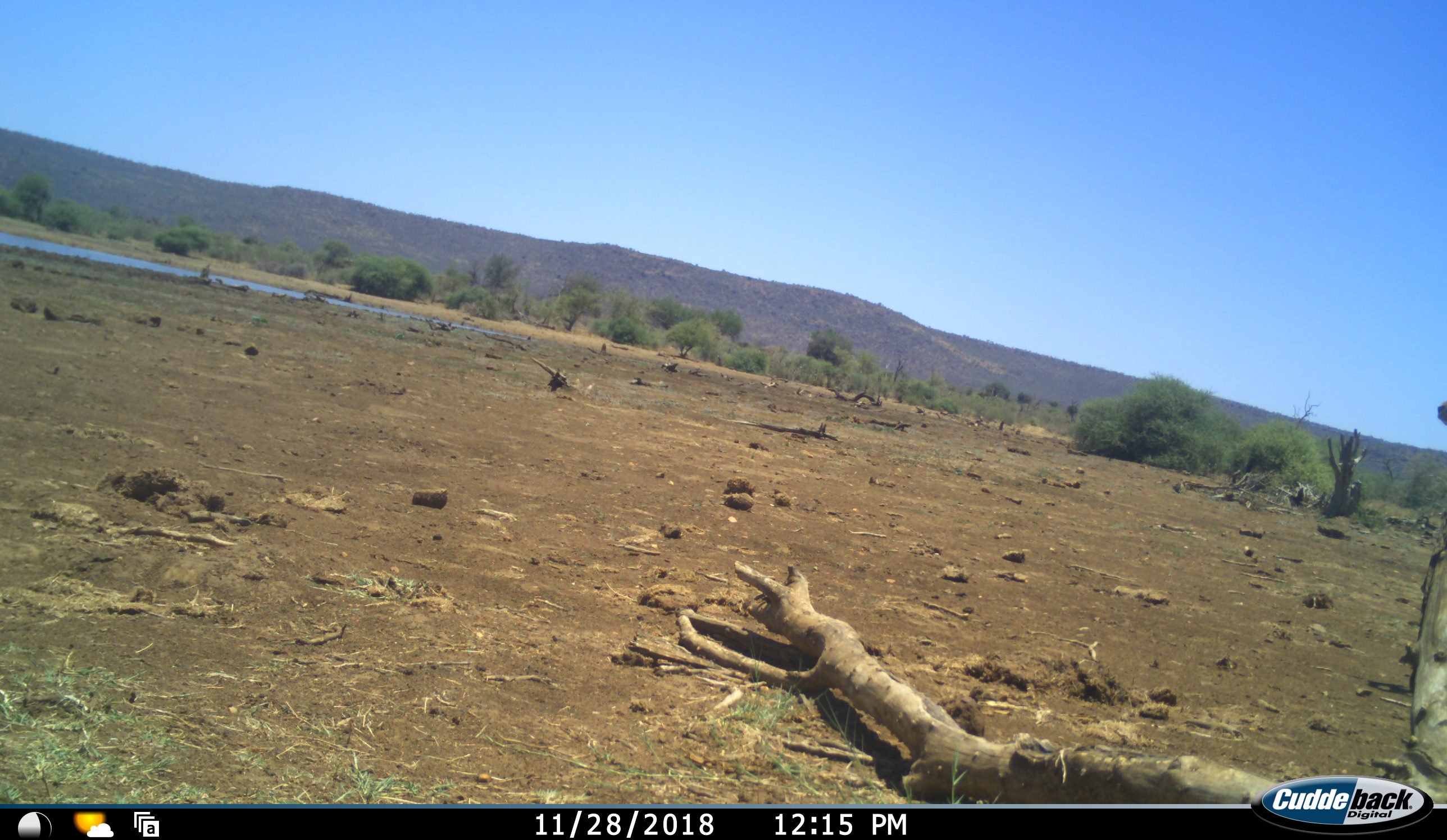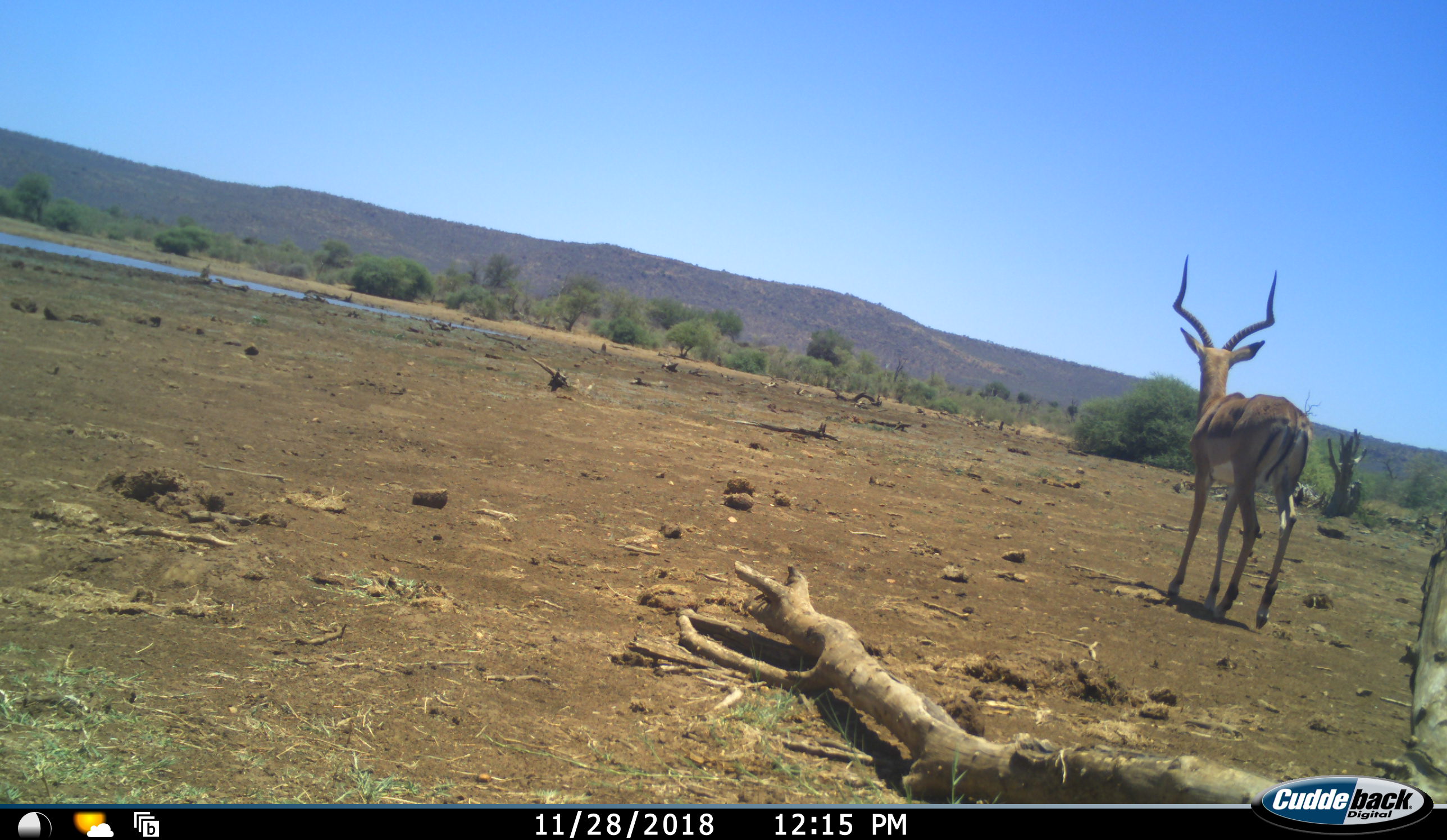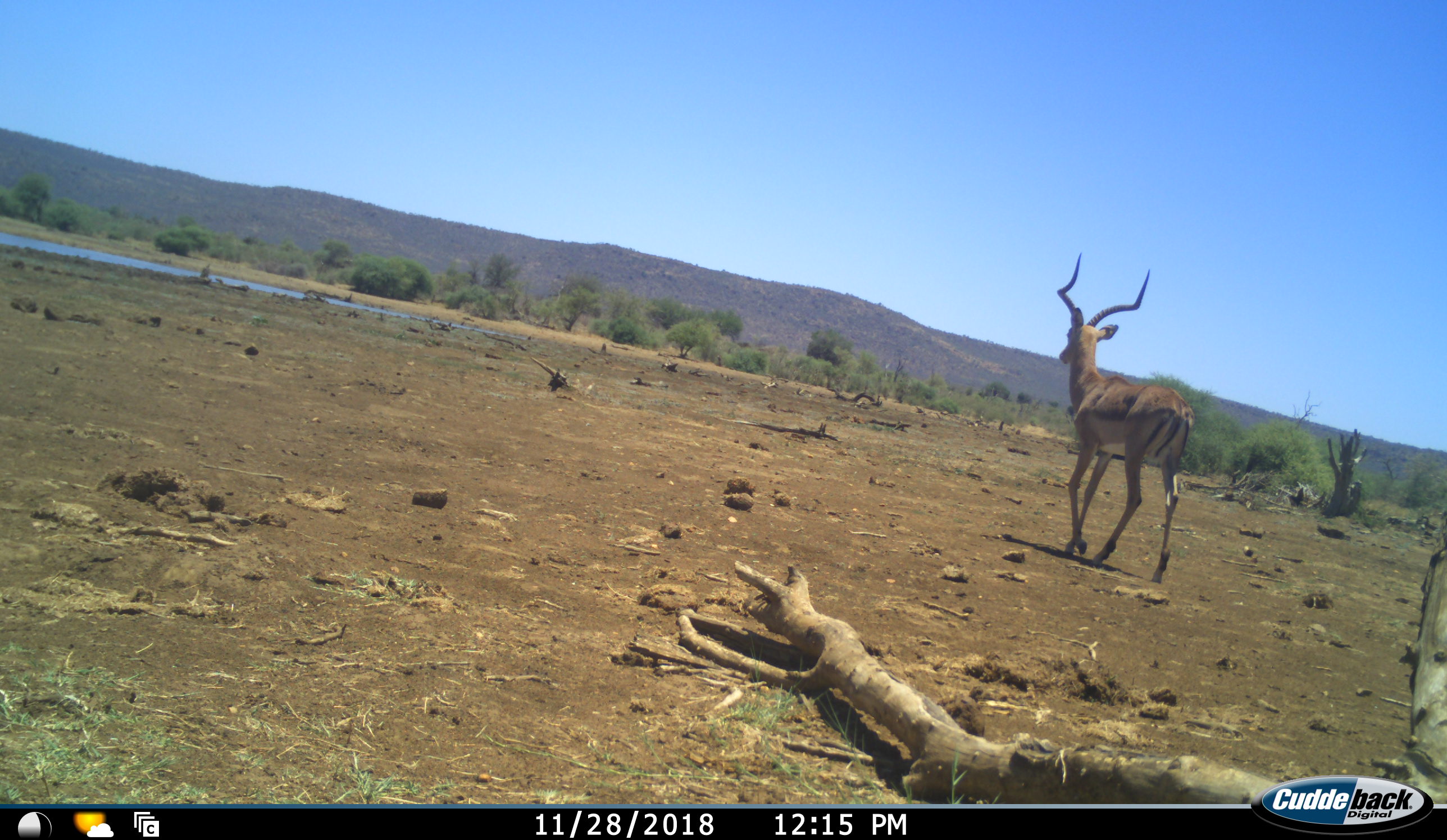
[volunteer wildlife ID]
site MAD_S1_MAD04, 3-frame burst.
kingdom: Animalia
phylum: Chordata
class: Mammalia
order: Artiodactyla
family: Bovidae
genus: Aepyceros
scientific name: Aepyceros melampus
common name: impala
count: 1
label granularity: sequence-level